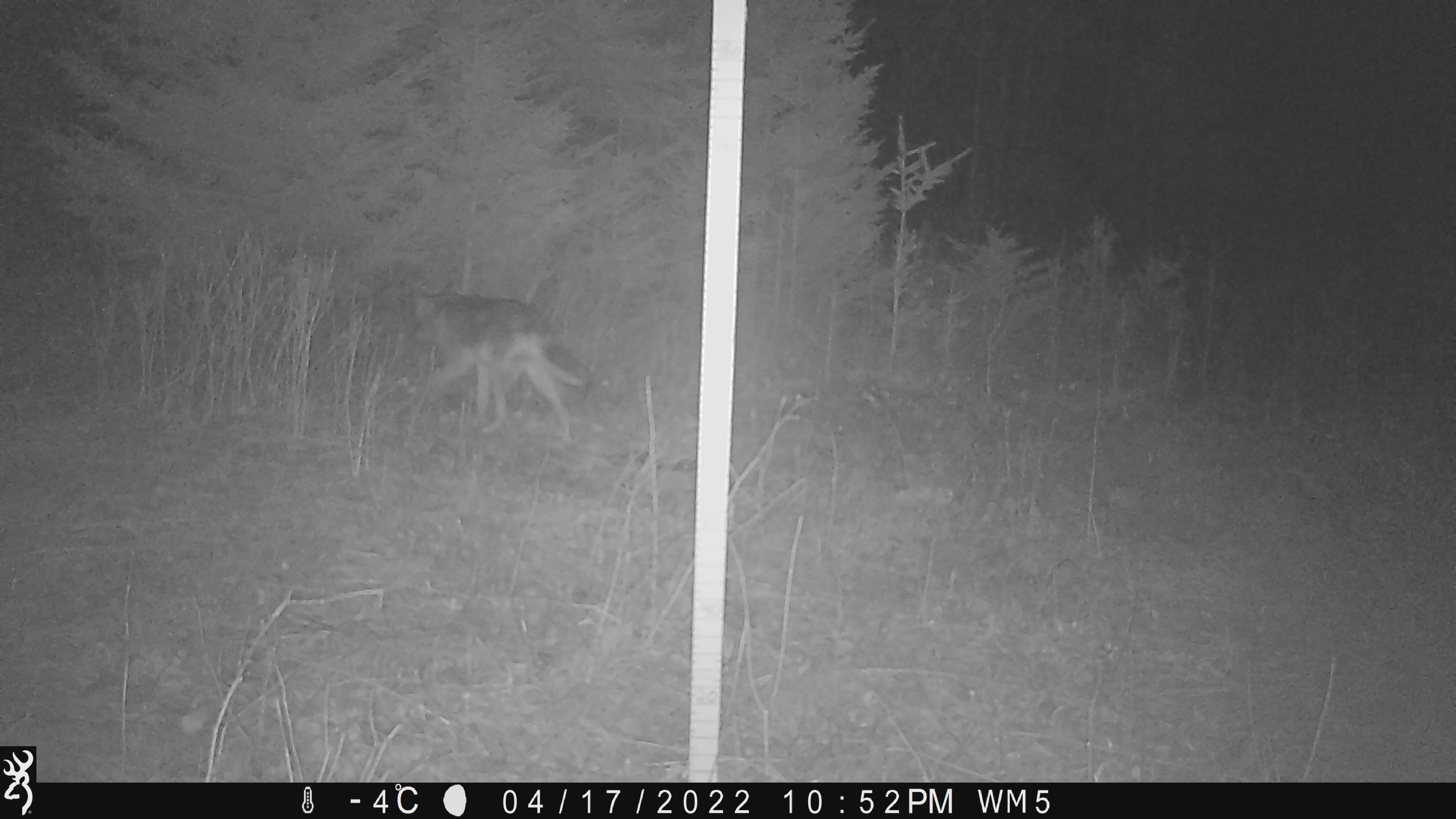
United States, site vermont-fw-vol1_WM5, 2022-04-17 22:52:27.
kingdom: Animalia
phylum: Chordata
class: Mammalia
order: Carnivora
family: Canidae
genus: Canis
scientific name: Canis latrans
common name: coyote